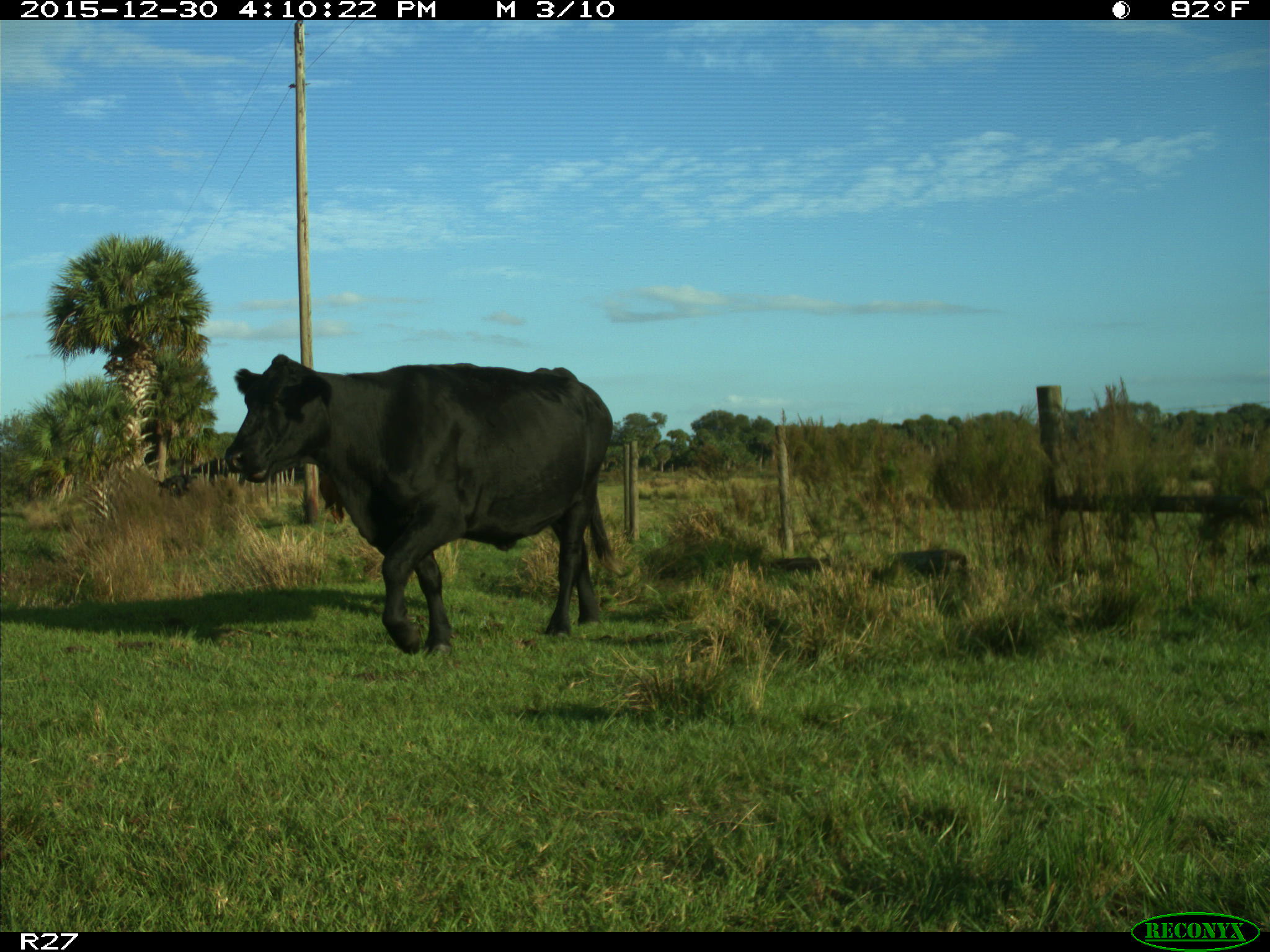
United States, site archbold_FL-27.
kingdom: Animalia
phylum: Chordata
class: Mammalia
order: Artiodactyla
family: Bovidae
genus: Bos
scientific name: Bos taurus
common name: domestic cow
Bos taurus (domestic cow).